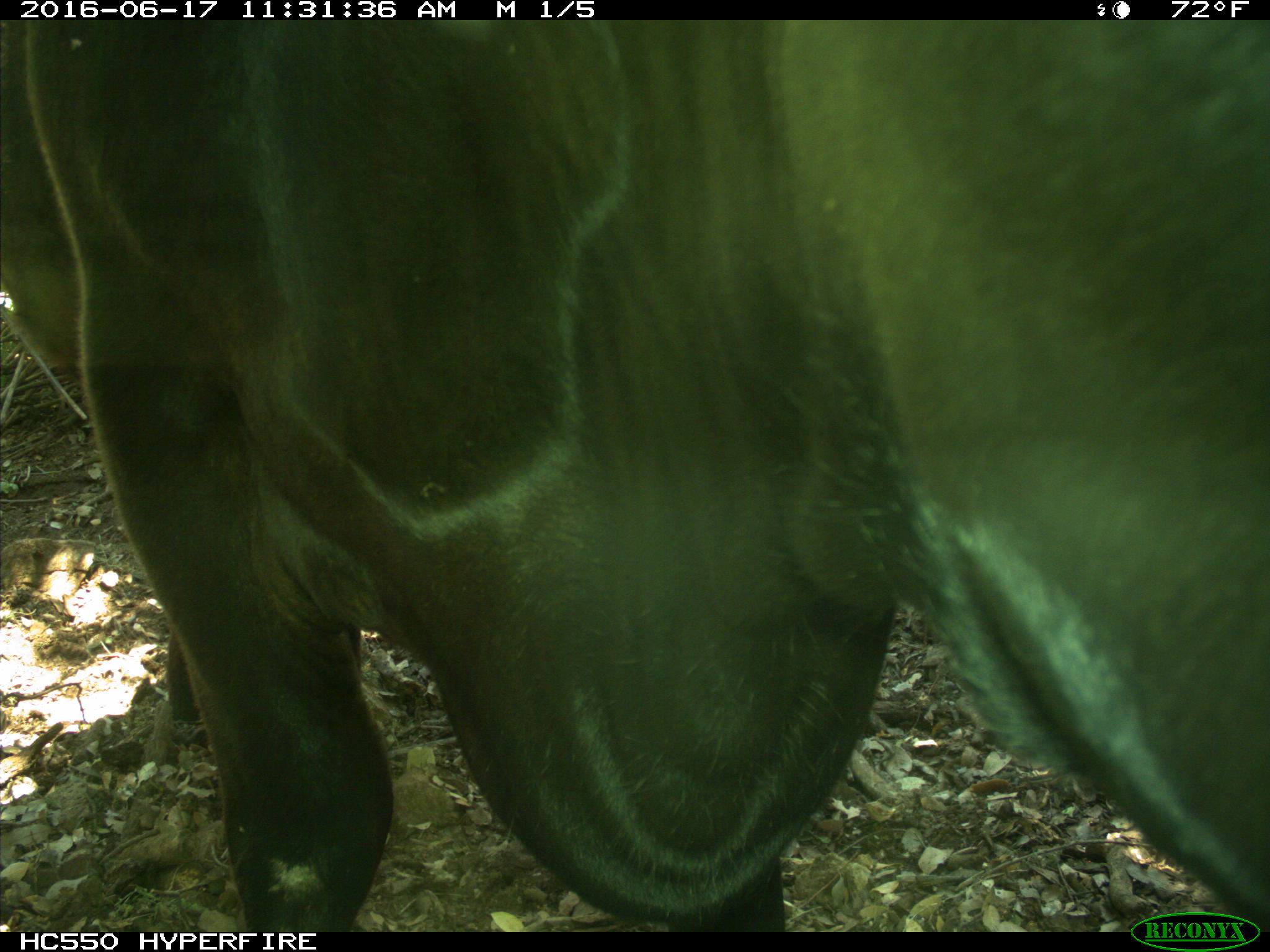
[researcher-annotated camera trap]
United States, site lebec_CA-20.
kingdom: Animalia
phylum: Chordata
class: Mammalia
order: Artiodactyla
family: Bovidae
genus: Bos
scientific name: Bos taurus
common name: domestic cow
Bos taurus (domestic cow).